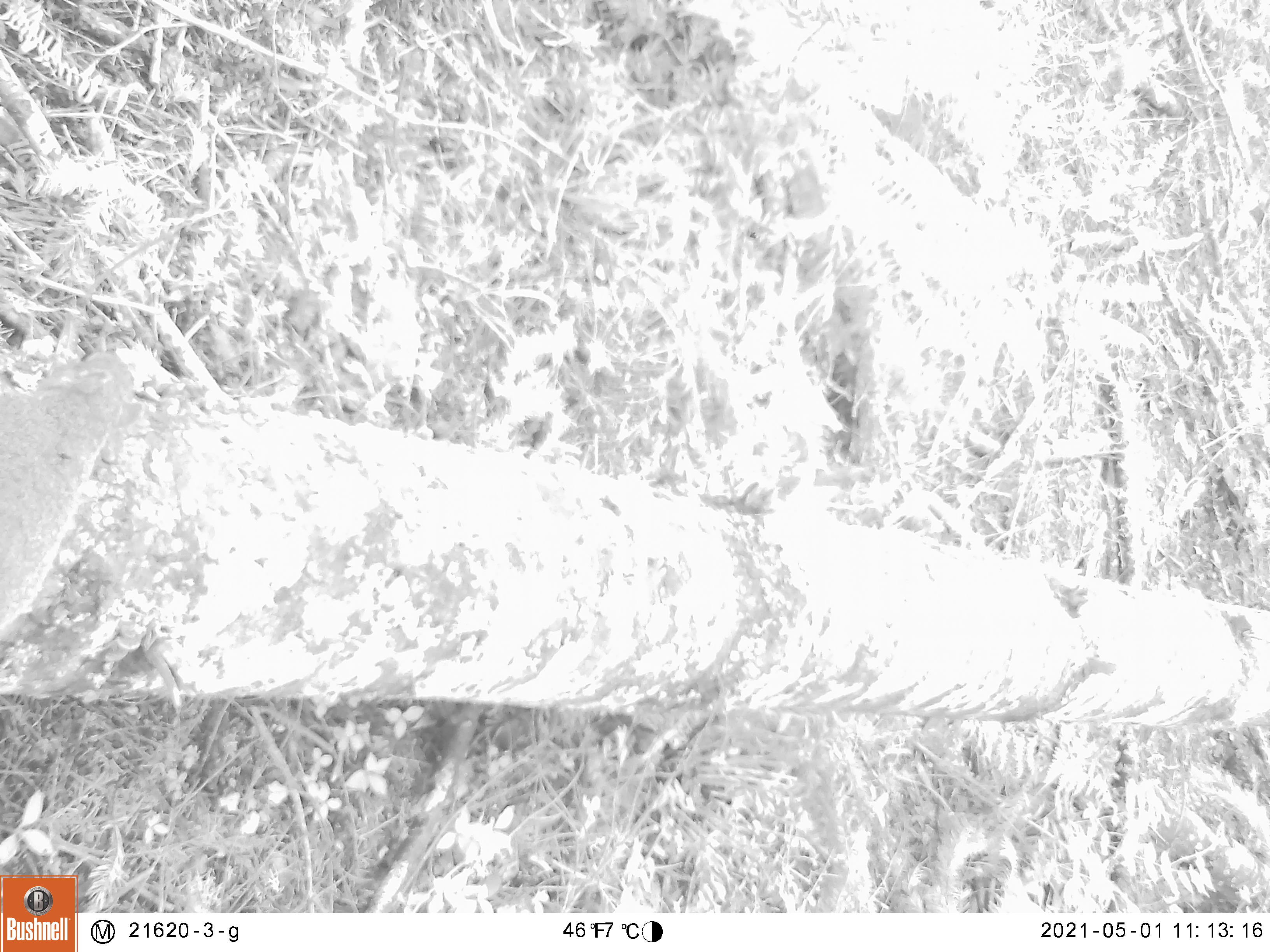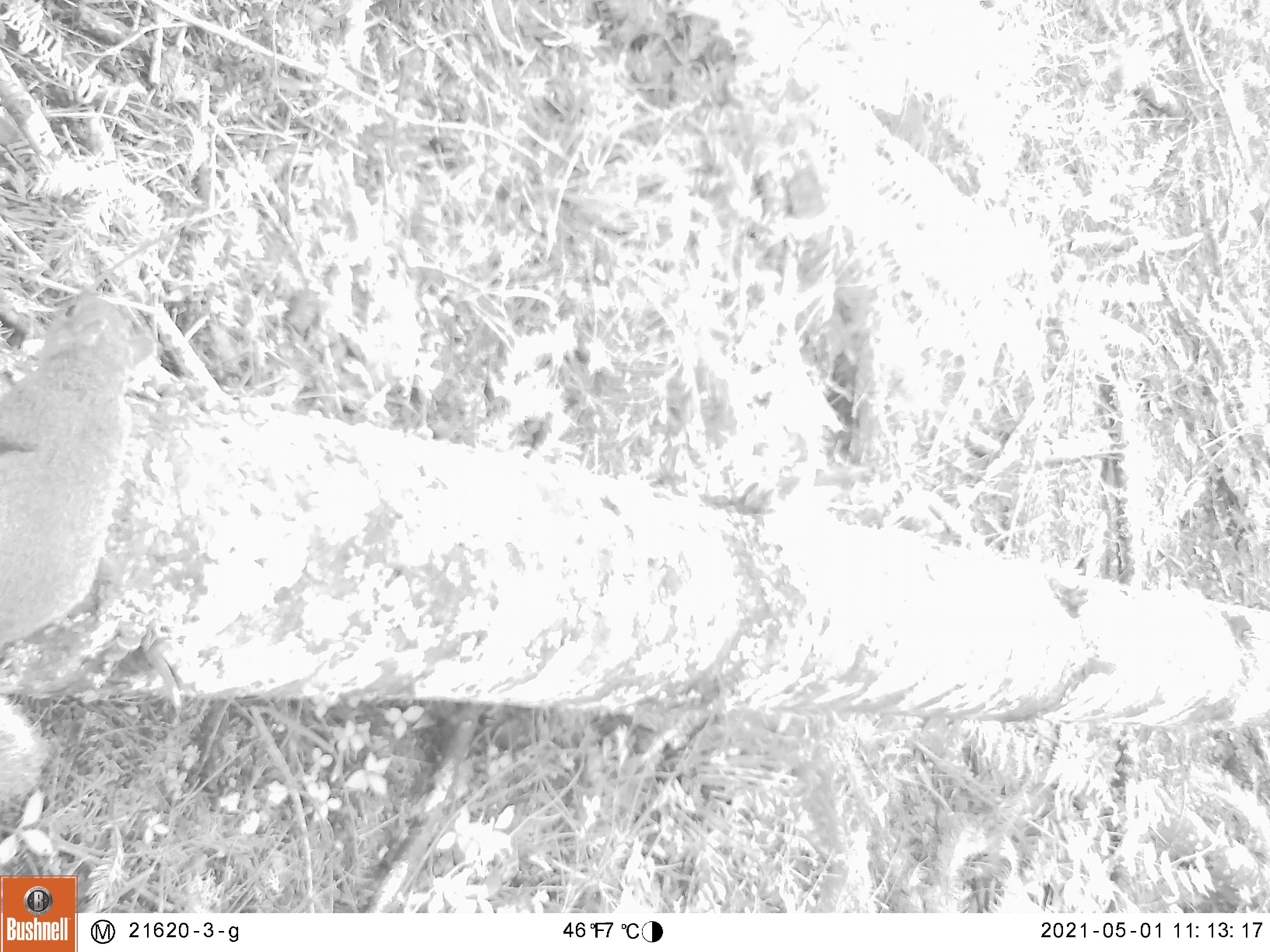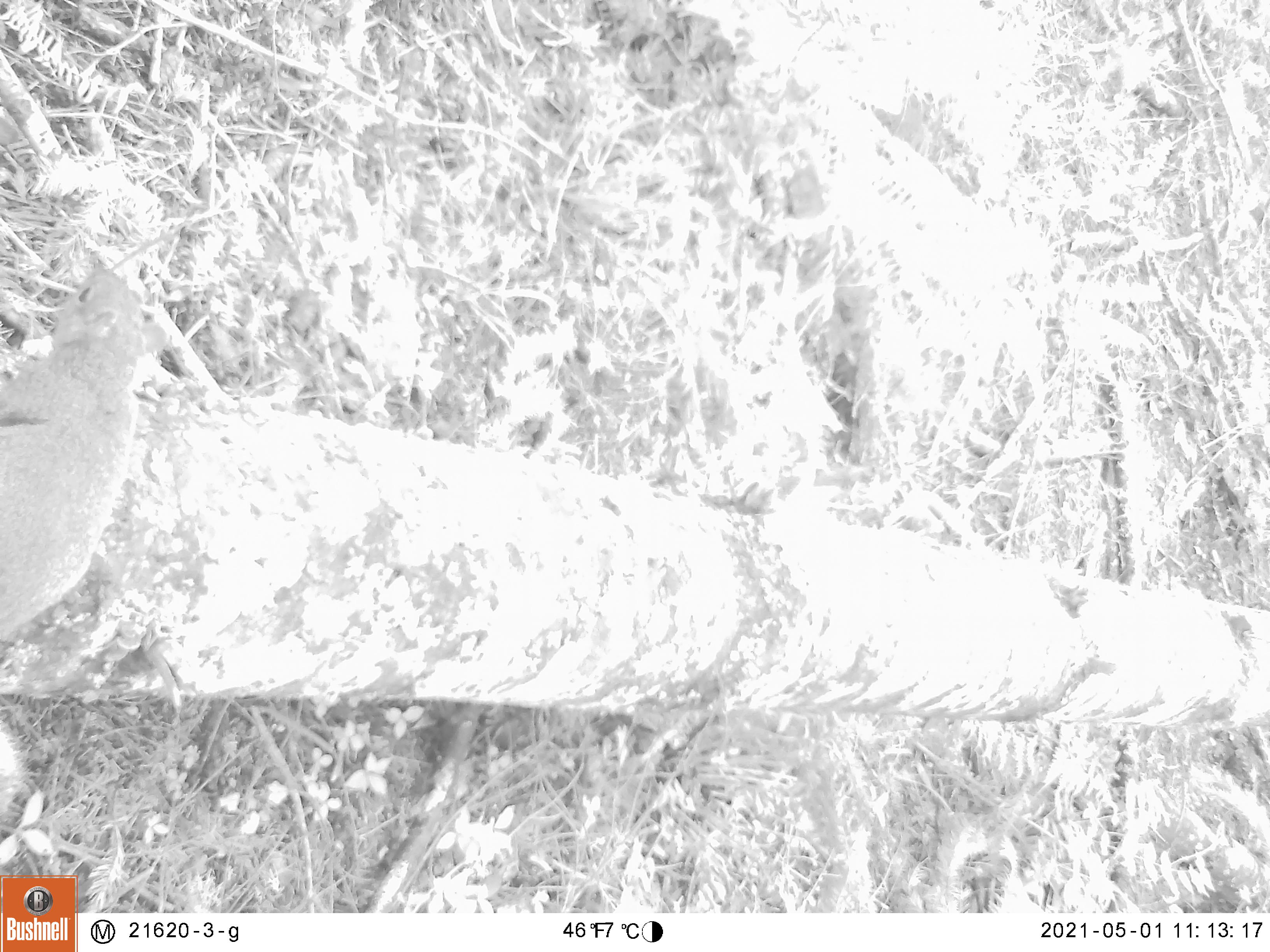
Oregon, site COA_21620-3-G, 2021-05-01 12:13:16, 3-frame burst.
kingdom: Animalia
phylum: Chordata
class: Mammalia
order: Rodentia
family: Sciuridae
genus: Sciurus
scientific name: Sciurus griseus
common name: western gray squirrel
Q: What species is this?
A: Western gray squirrel (Sciurus griseus).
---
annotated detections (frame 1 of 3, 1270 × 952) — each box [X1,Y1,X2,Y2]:
western gray squirrel: [0,323,165,656]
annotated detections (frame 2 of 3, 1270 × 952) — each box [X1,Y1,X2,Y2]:
western gray squirrel: [0,271,174,833]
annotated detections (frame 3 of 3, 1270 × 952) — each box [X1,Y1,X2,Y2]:
western gray squirrel: [0,249,190,858]